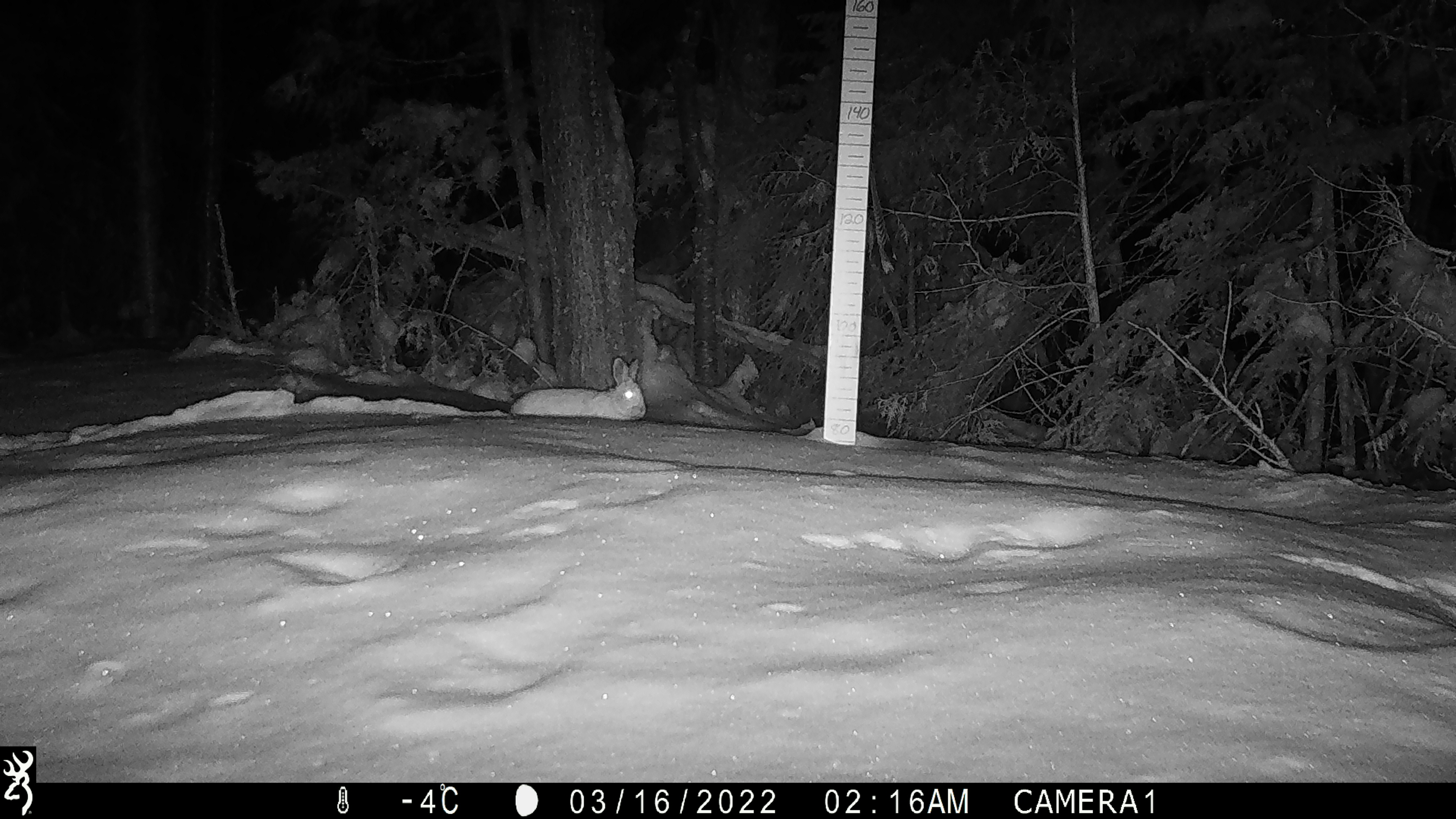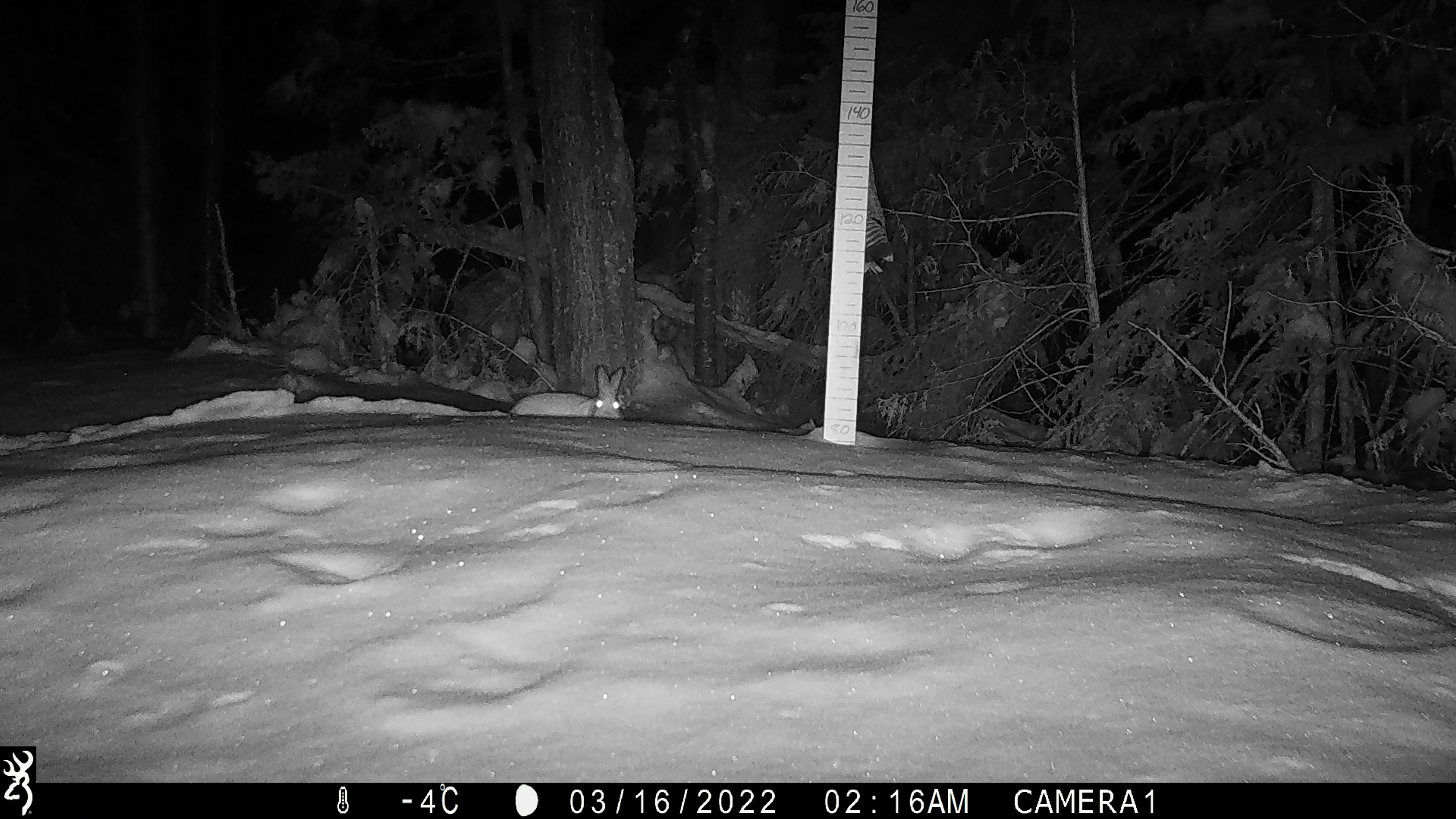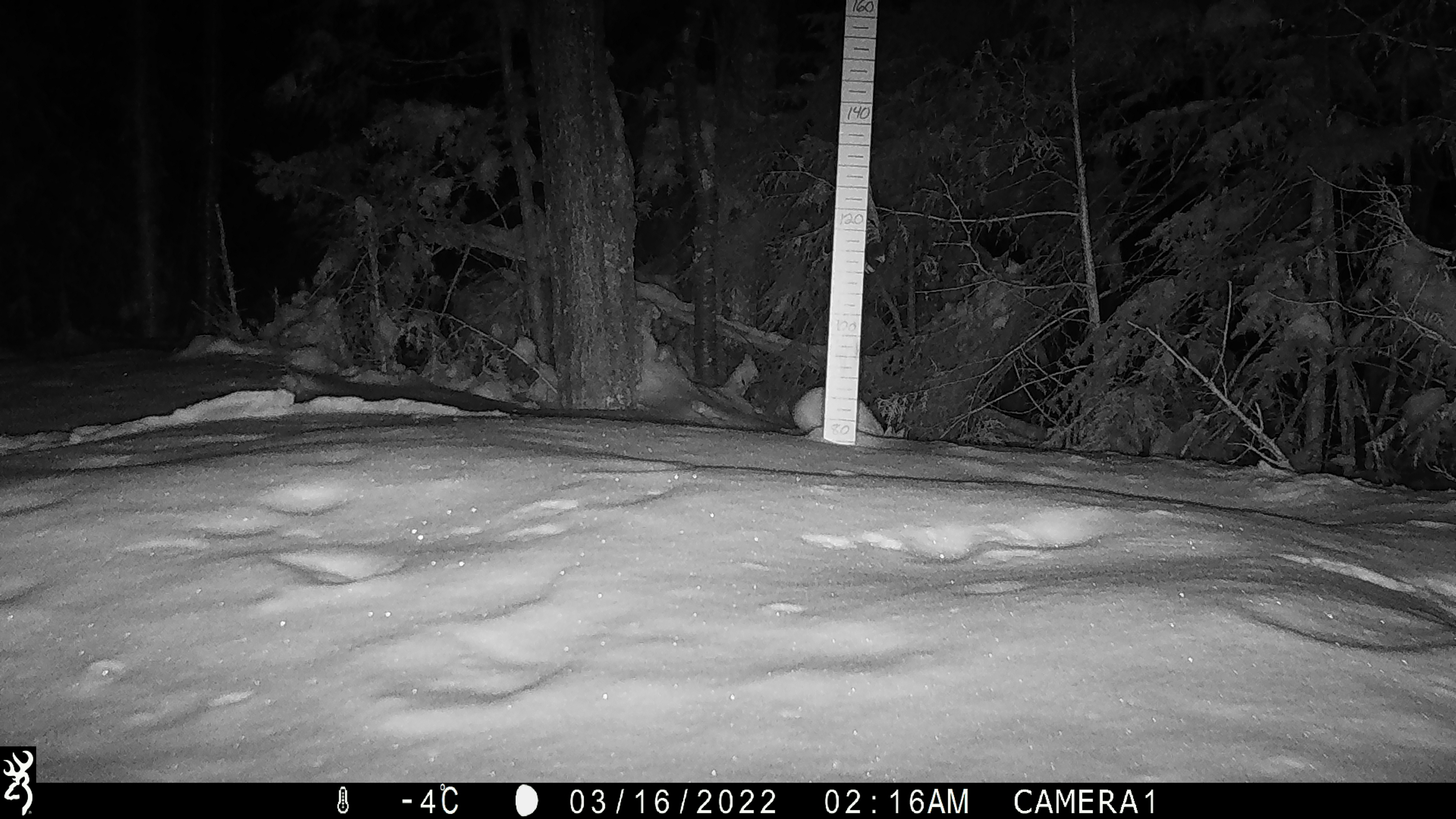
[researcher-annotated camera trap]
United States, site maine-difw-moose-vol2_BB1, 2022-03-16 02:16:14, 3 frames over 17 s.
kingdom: Animalia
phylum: Chordata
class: Mammalia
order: Lagomorpha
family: Leporidae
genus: Lepus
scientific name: Lepus americanus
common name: snowshoe hare